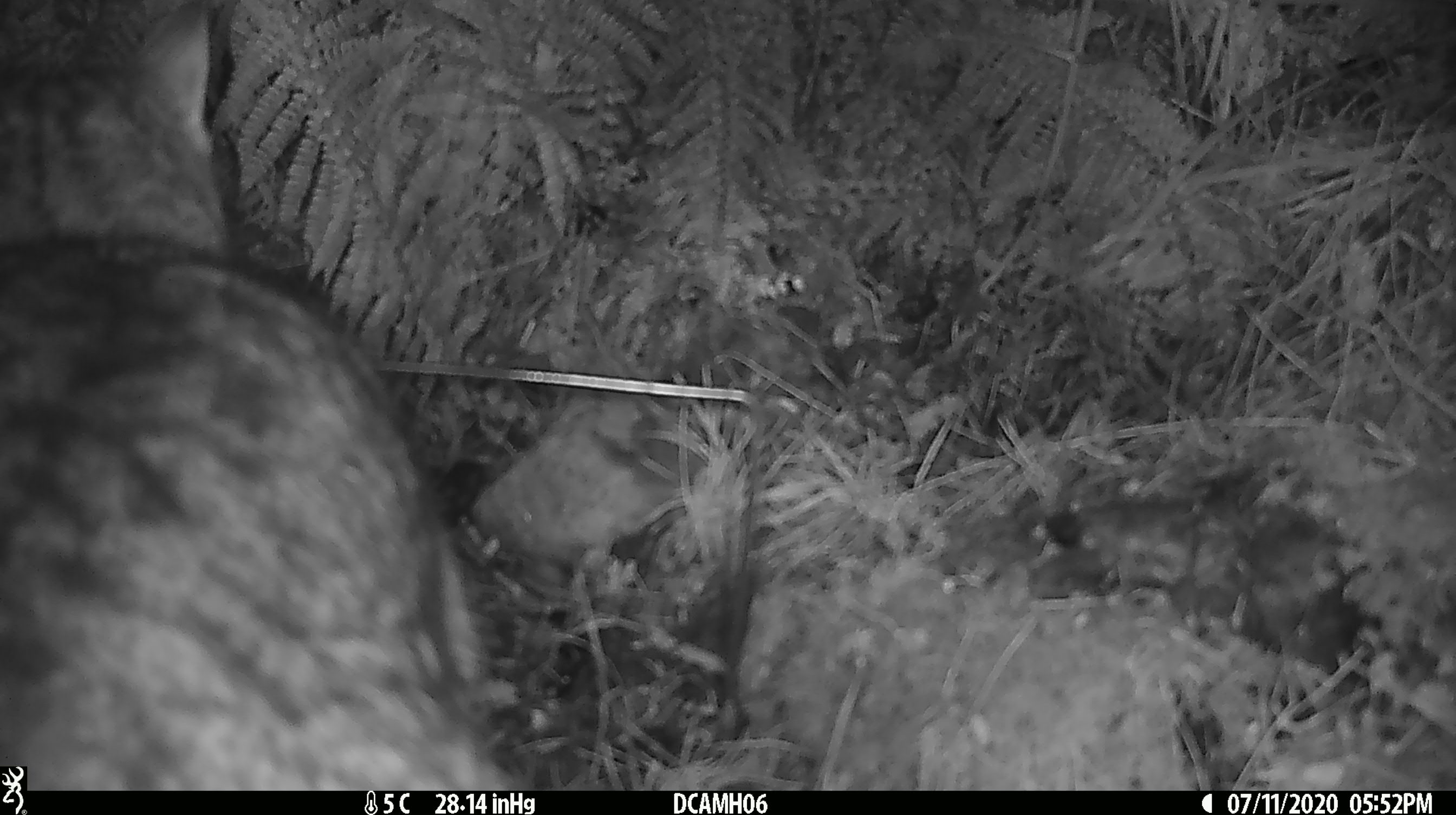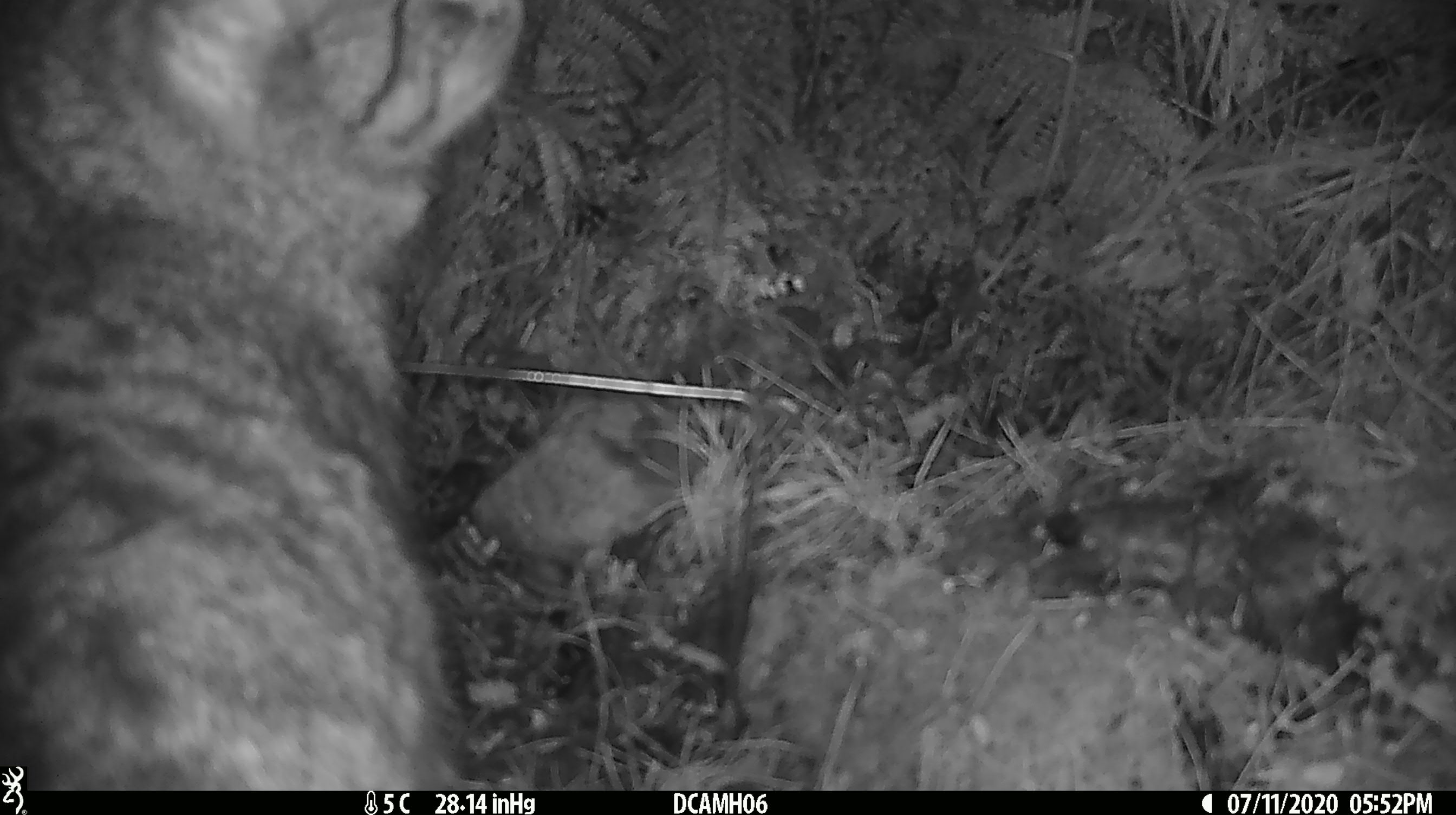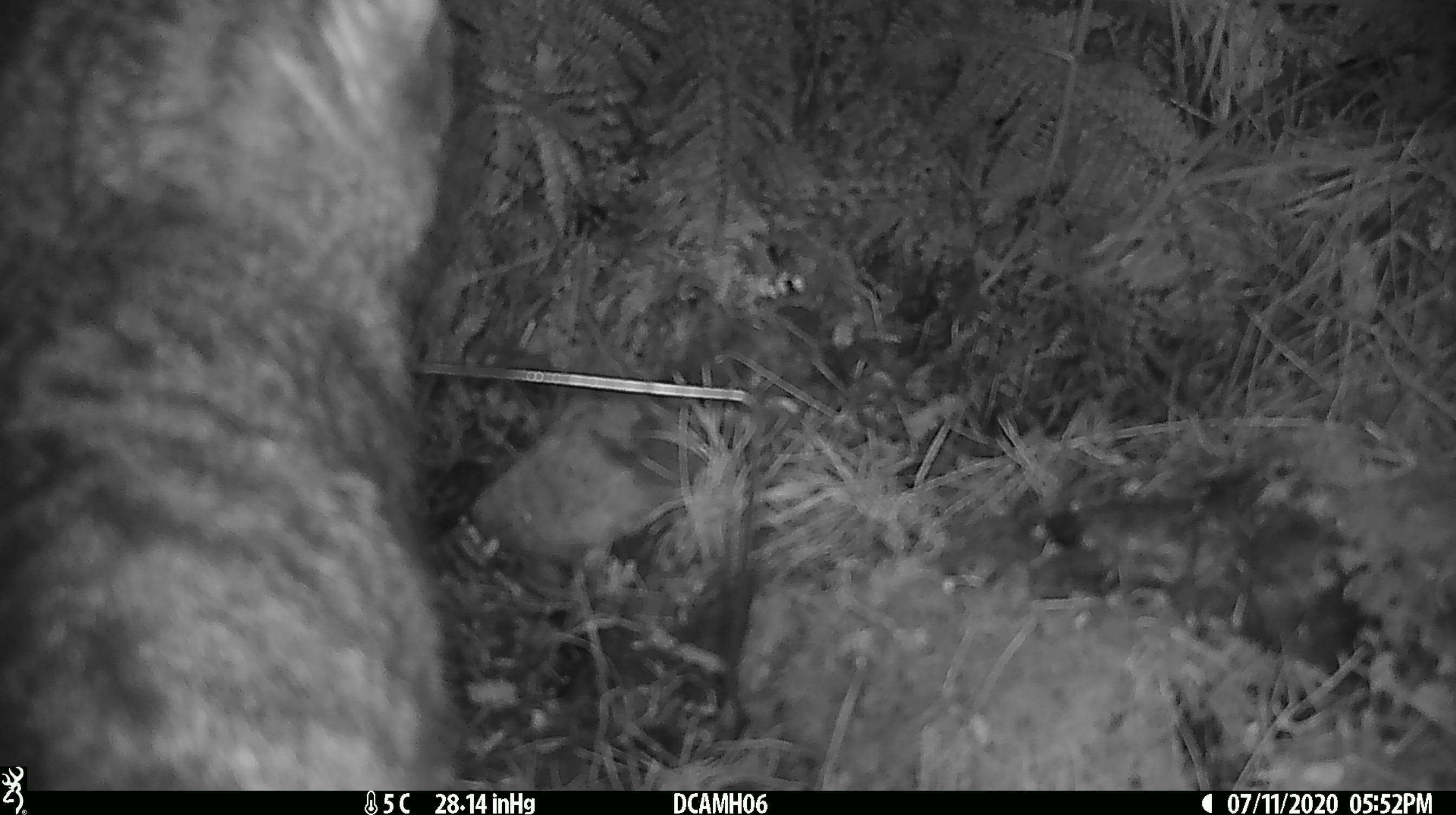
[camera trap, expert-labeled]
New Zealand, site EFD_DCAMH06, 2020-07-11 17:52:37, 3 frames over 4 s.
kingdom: Animalia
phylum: Chordata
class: Mammalia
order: Carnivora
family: Felidae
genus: Felis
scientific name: Felis catus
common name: domestic cat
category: cat